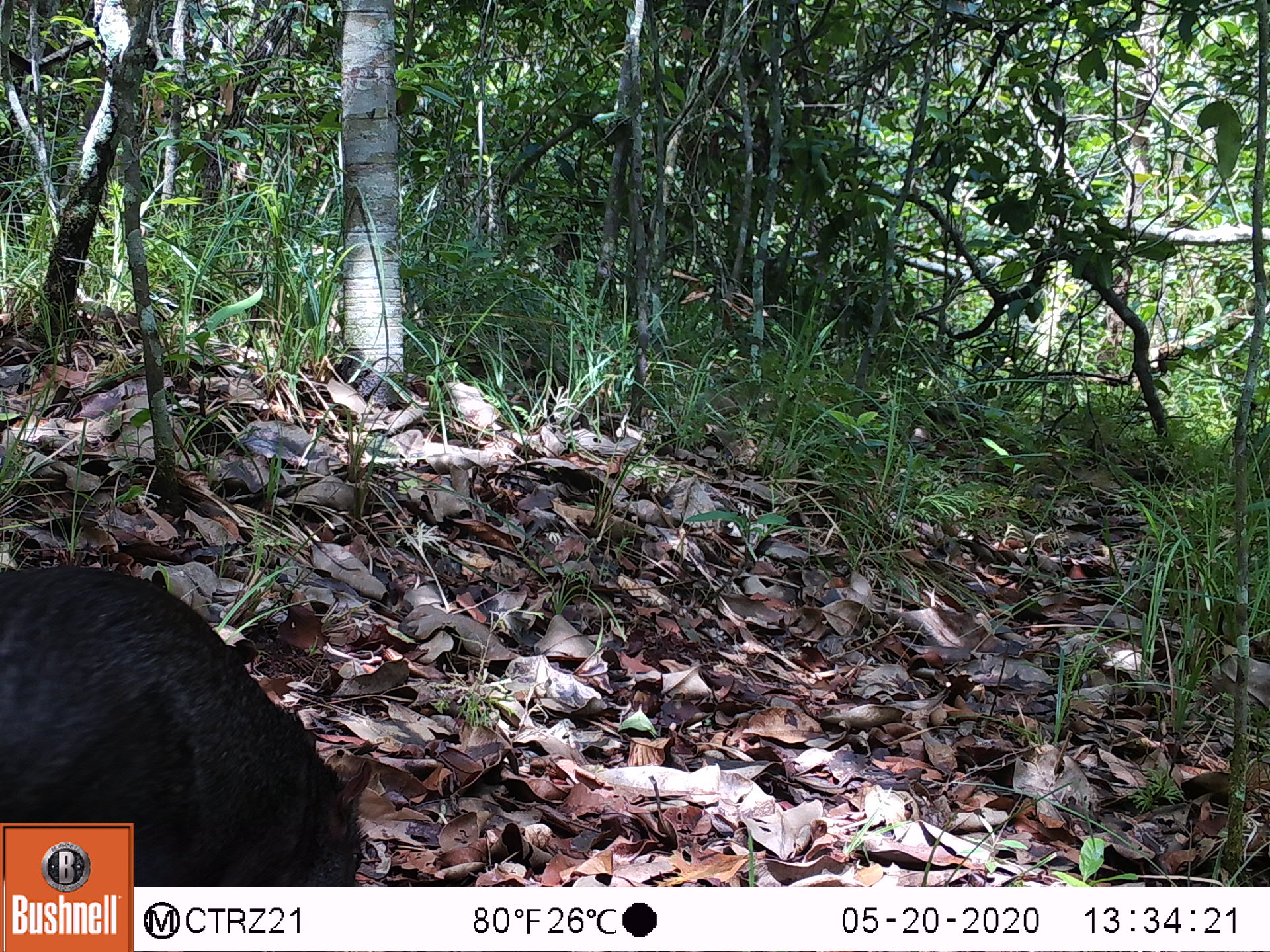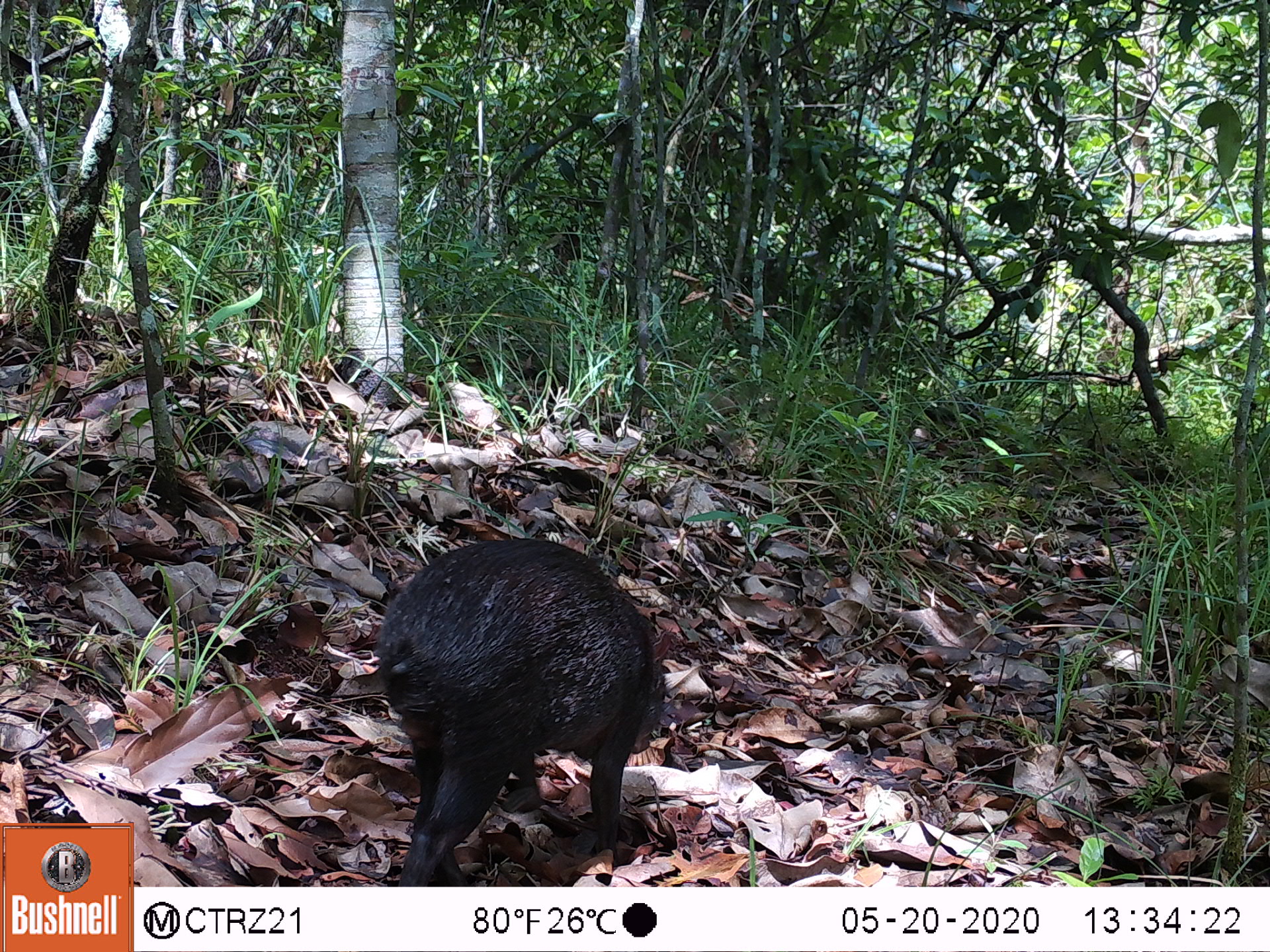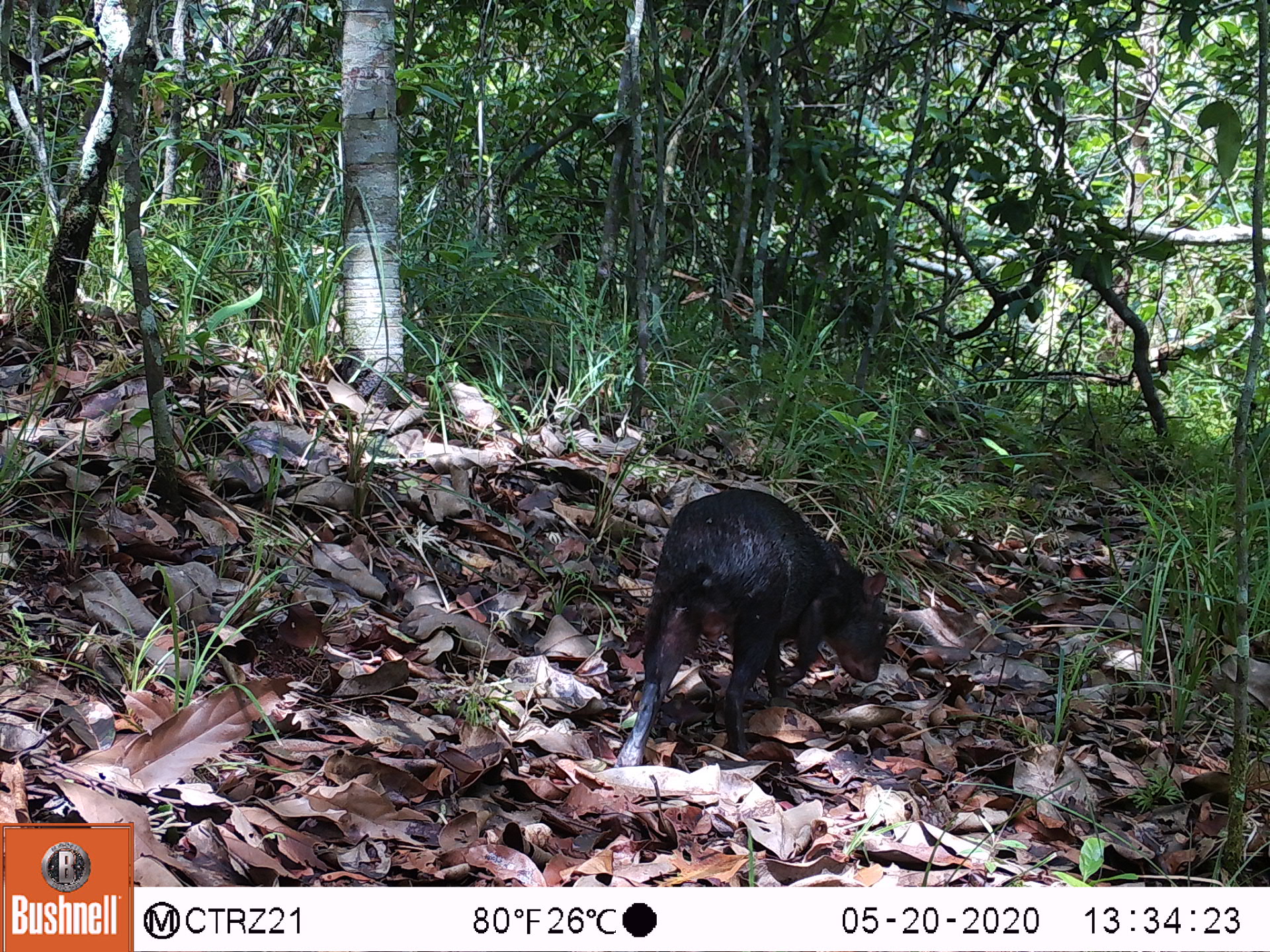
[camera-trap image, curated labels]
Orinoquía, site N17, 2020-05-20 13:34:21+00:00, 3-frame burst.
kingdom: Animalia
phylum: Chordata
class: Mammalia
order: Rodentia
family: Dasyproctidae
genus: Dasyprocta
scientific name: Dasyprocta fuliginosa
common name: black agouti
Black agouti (Dasyprocta fuliginosa).